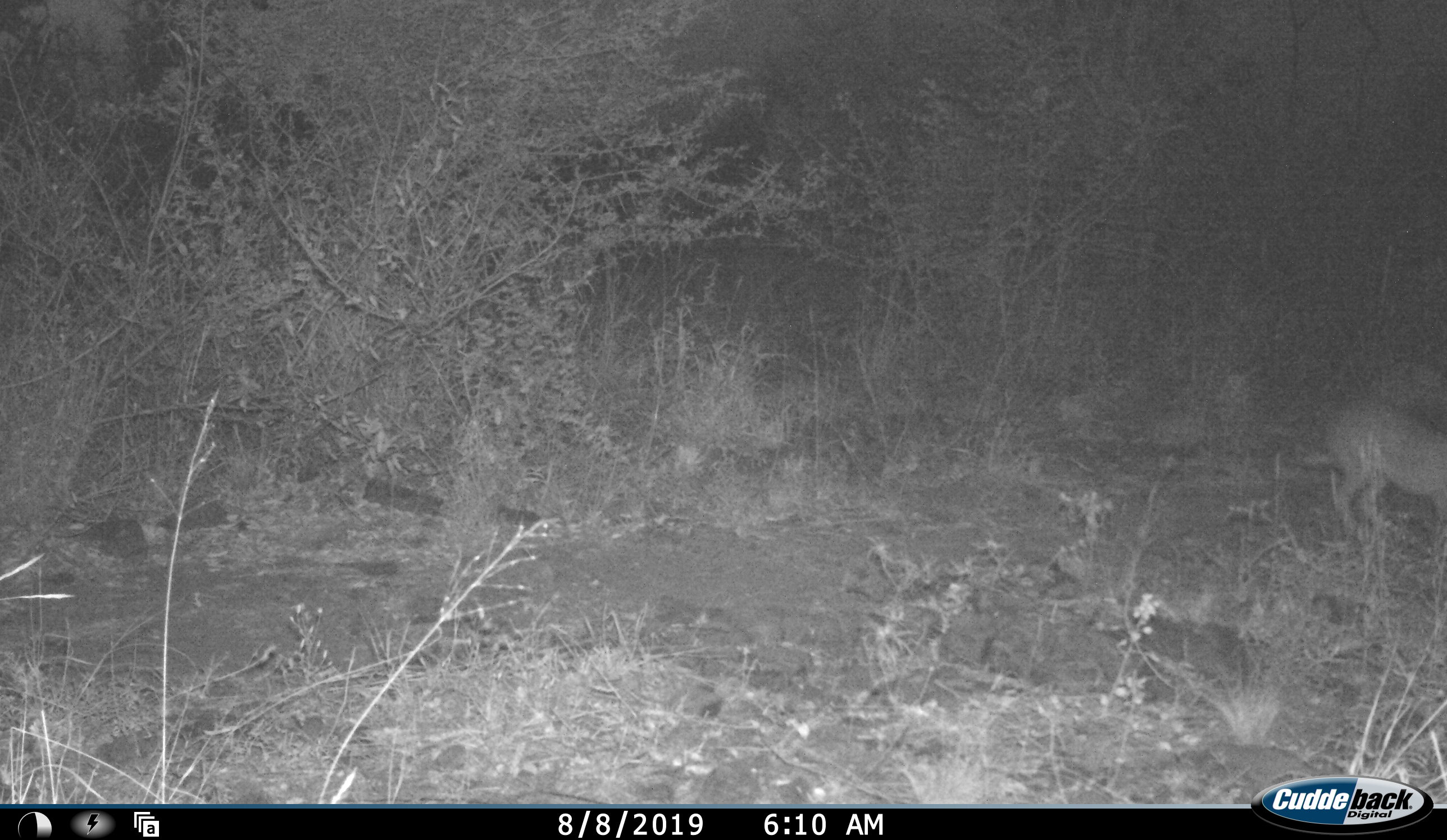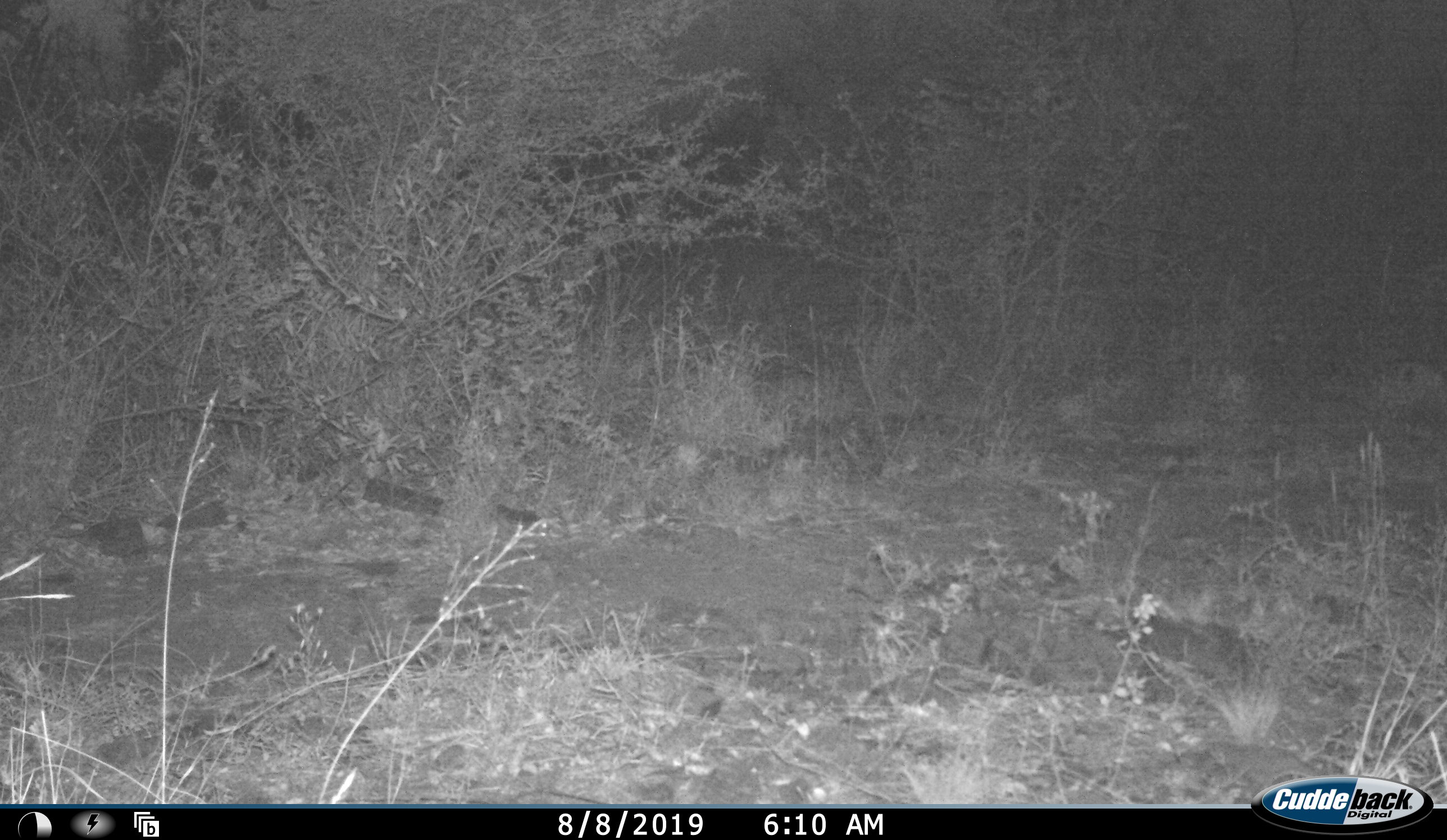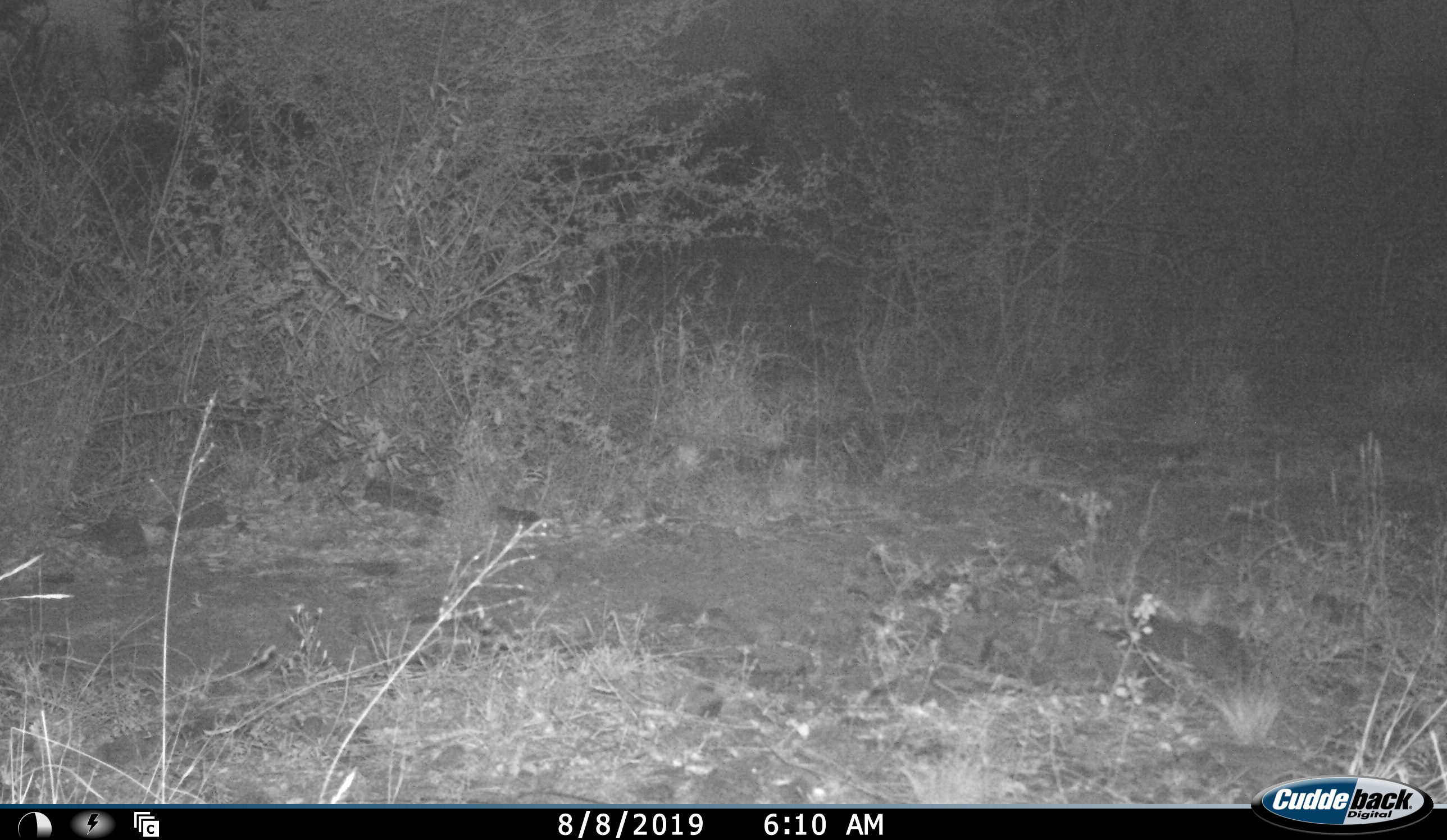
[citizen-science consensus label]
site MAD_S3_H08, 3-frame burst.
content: unidentified animal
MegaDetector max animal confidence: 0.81